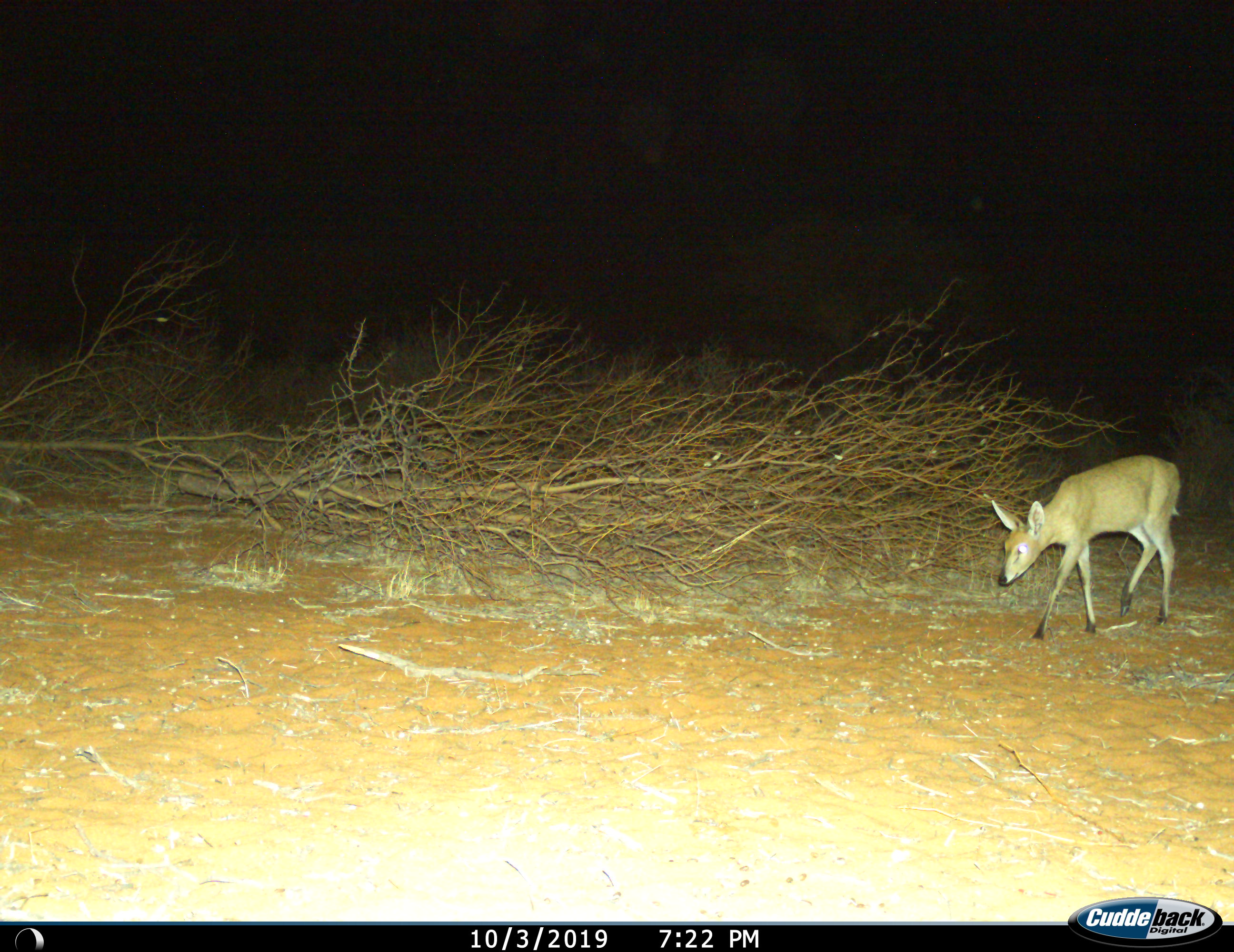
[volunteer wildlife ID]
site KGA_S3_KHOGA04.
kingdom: Animalia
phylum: Chordata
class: Mammalia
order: Artiodactyla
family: Bovidae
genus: Sylvicapra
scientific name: Sylvicapra grimmia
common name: common duiker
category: duikercommongrey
Duikercommongrey (common duiker) (Sylvicapra grimmia), count 1. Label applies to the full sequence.